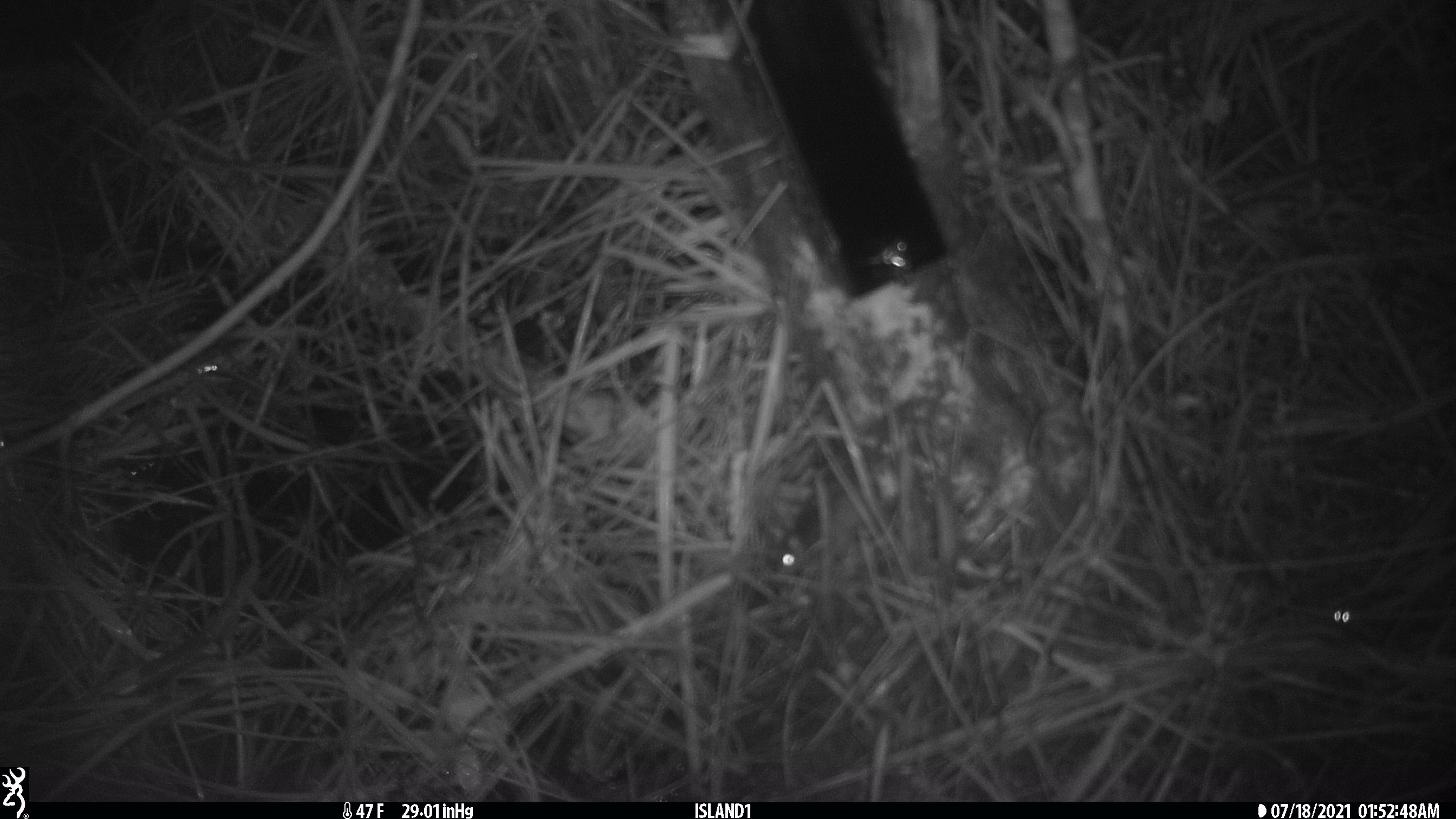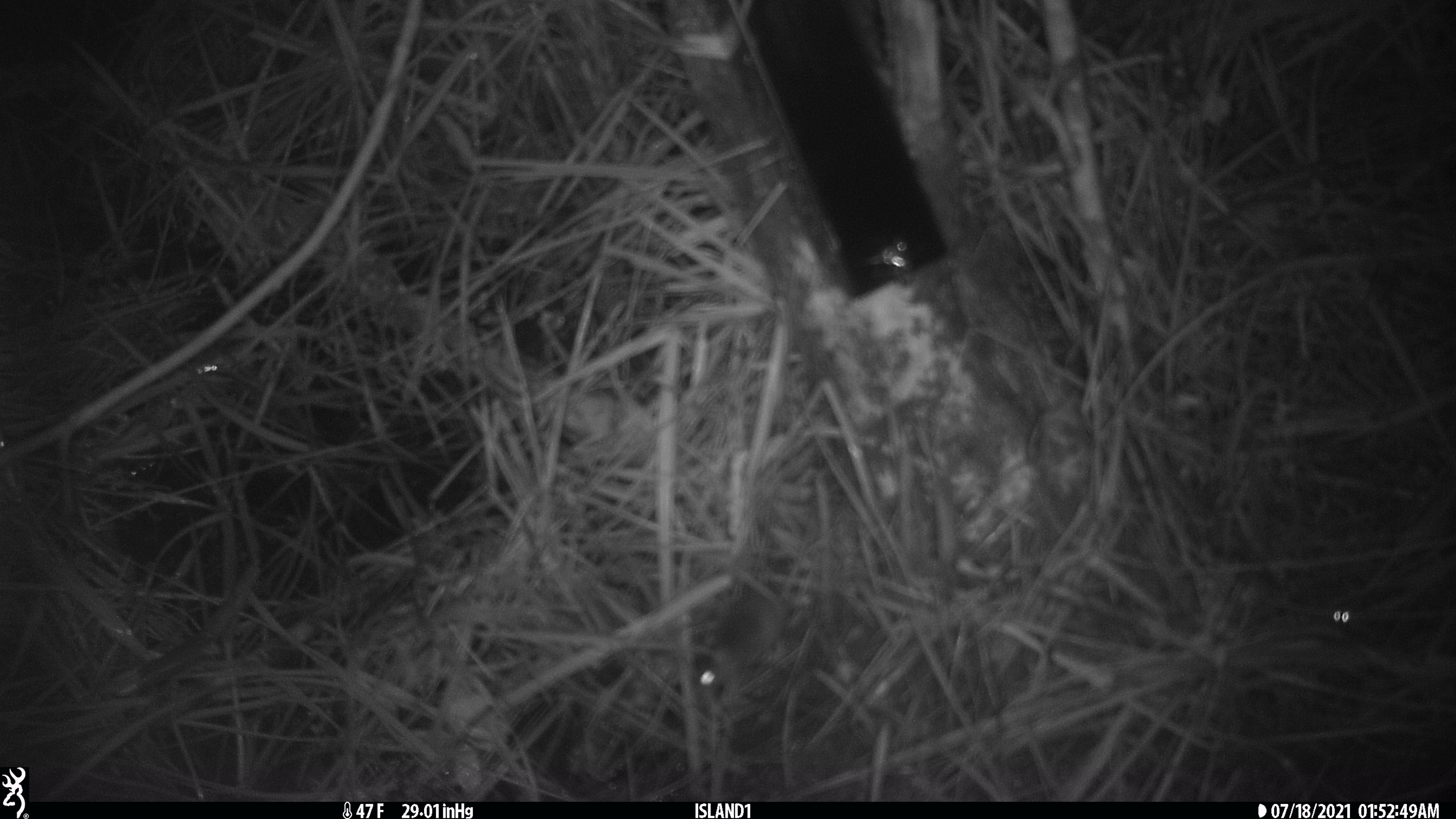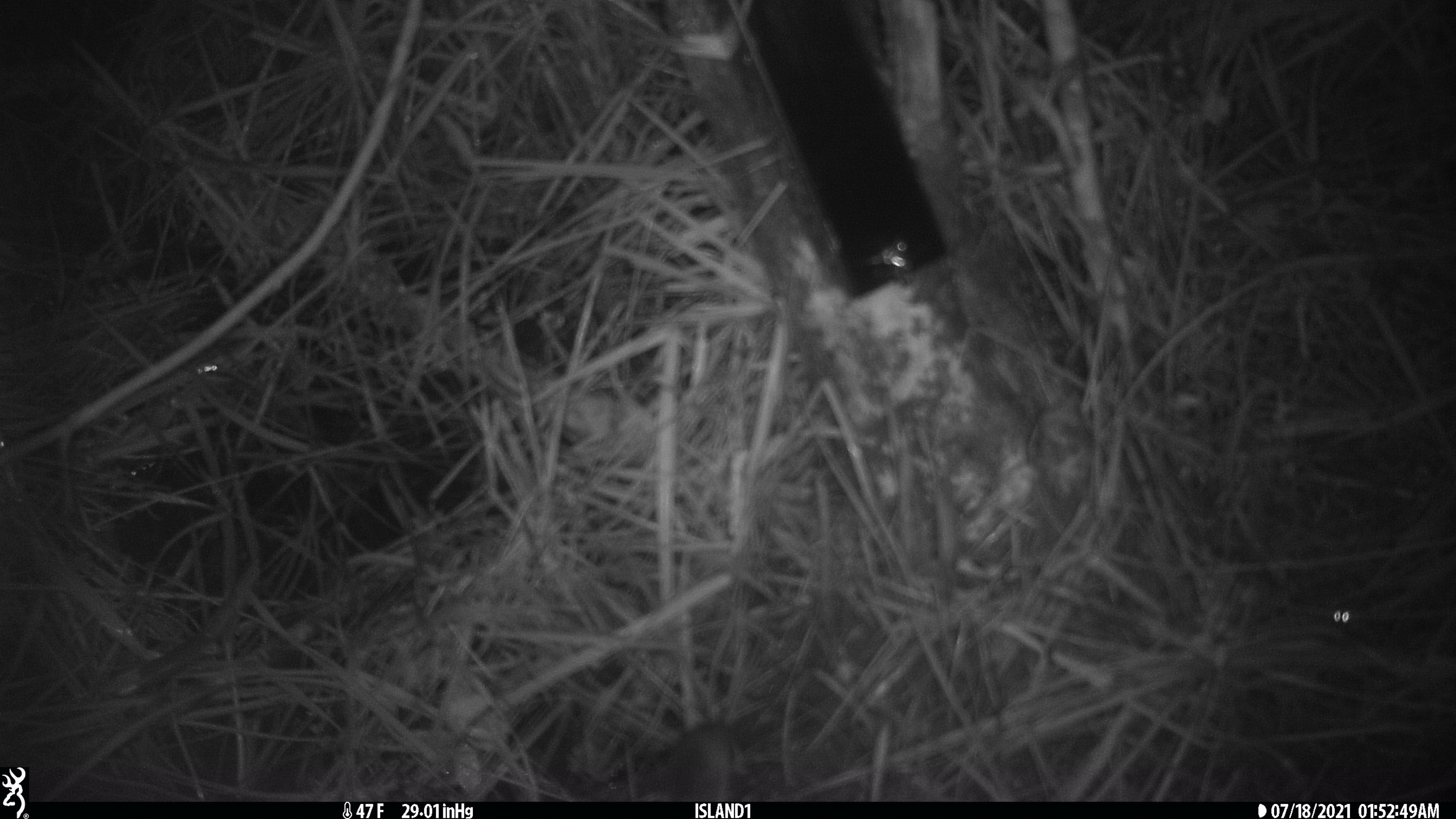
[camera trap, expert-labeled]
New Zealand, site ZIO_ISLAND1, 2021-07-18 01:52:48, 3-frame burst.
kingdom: Animalia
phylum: Chordata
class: Mammalia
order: Rodentia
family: Muridae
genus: Mus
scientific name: Mus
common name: mouse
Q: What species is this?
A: Mouse (Mus).